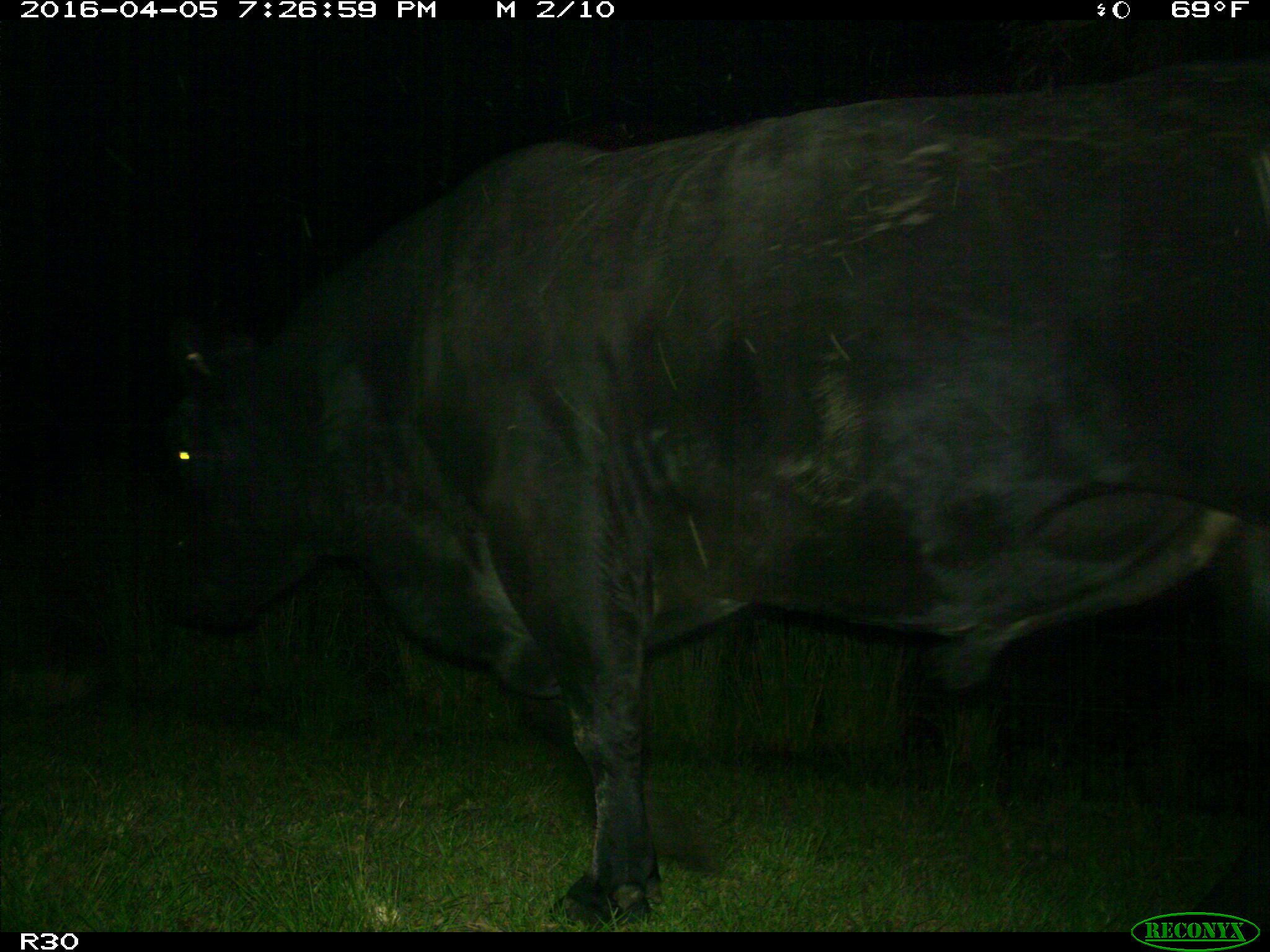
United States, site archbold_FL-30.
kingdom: Animalia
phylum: Chordata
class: Mammalia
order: Artiodactyla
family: Bovidae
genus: Bos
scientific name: Bos taurus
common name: domestic cow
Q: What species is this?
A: Bos taurus (domestic cow).